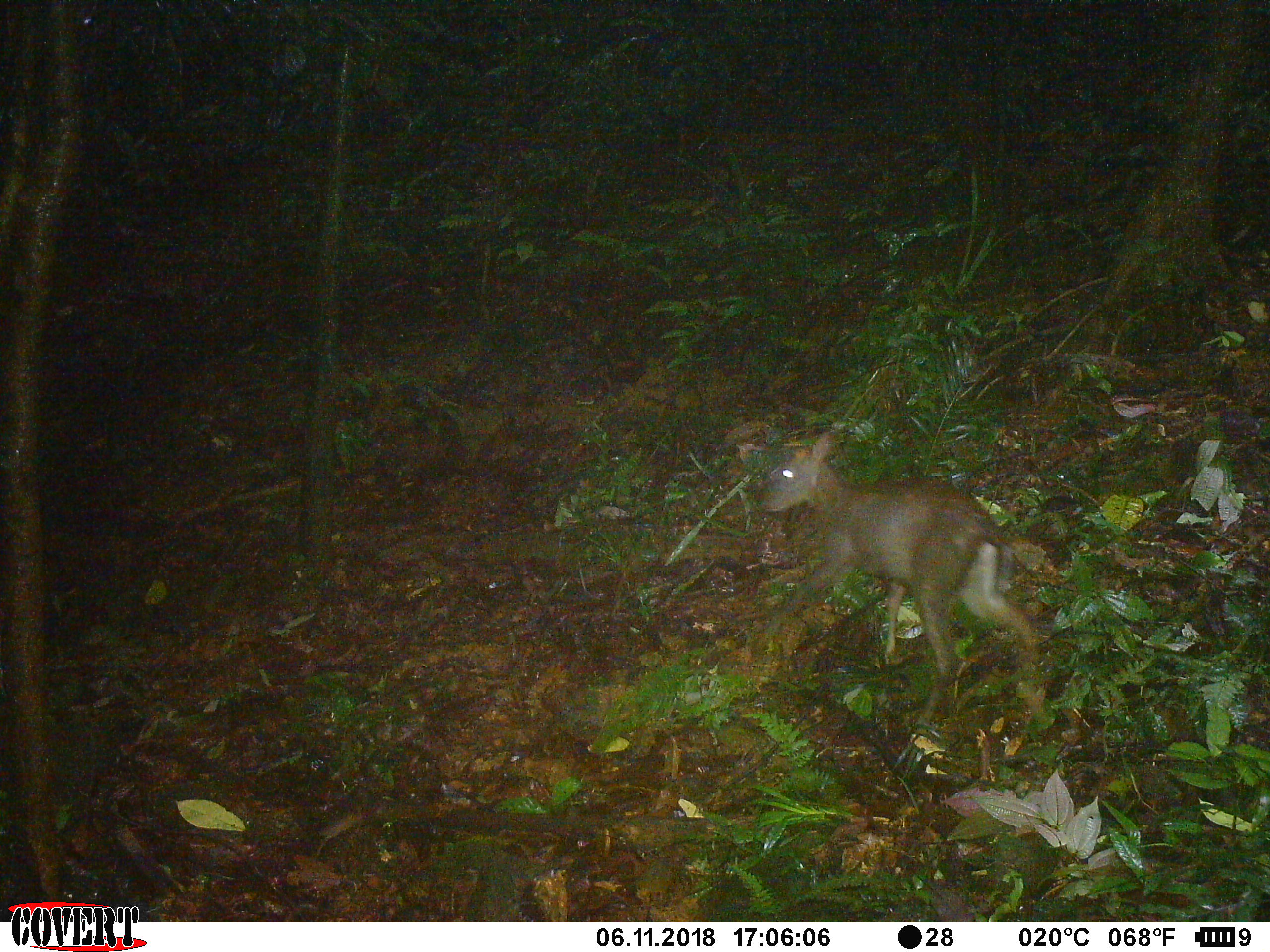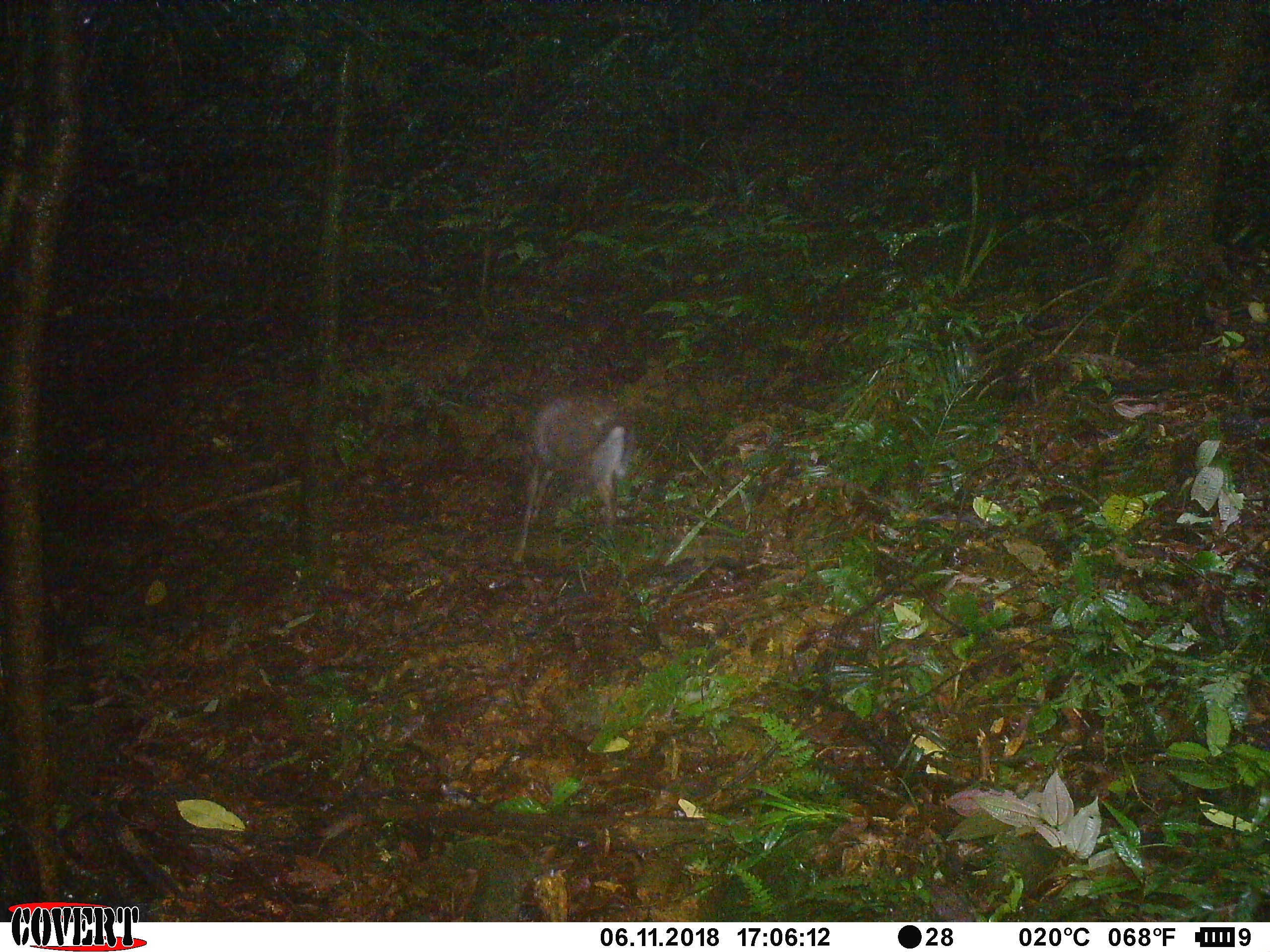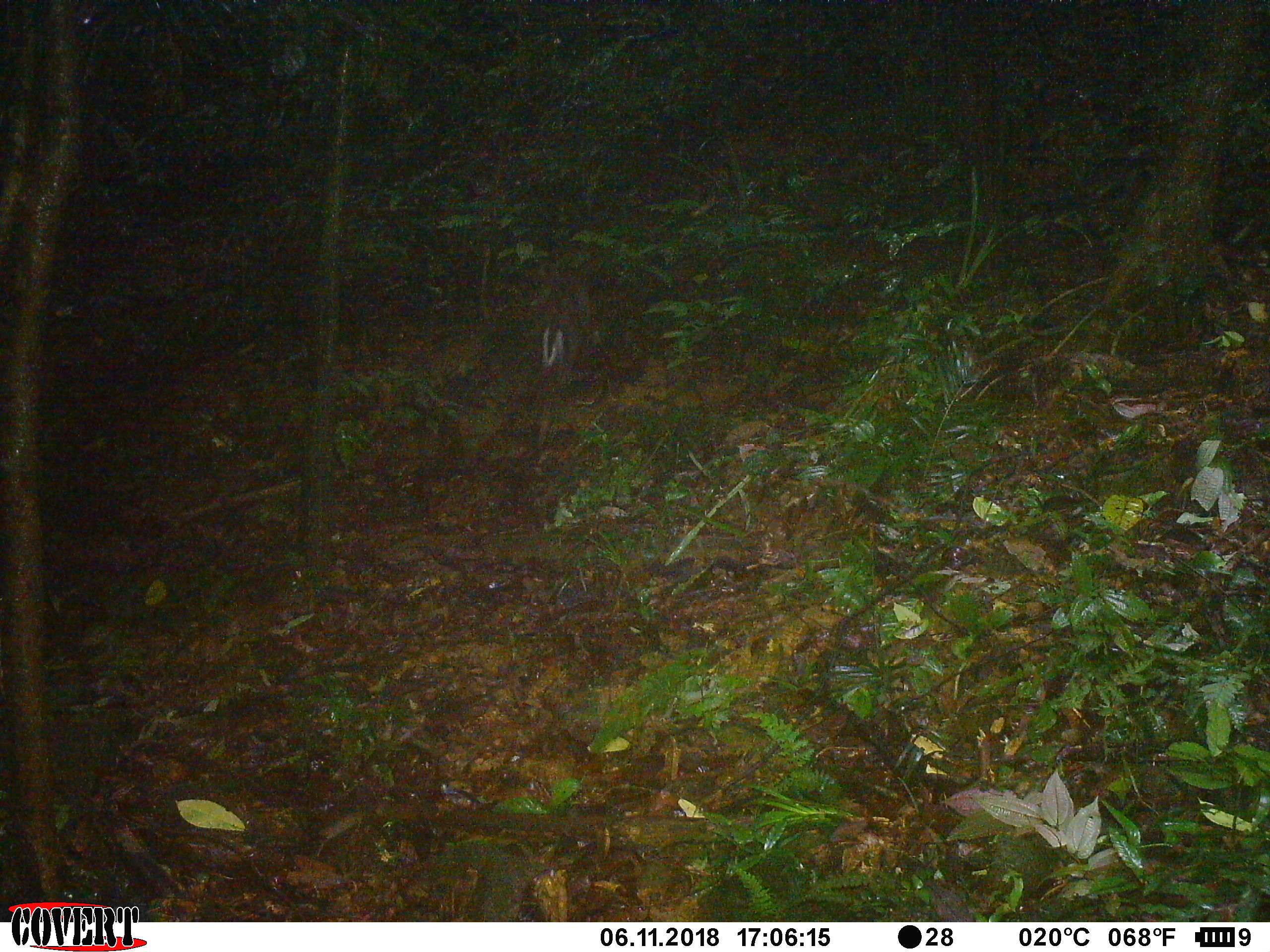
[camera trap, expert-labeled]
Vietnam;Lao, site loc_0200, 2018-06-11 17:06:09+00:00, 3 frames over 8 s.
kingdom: Animalia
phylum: Chordata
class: Mammalia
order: Artiodactyla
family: Cervidae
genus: Muntiacus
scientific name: Muntiacus rooseveltorum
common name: roosevelt's muntjac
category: roosevelts muntjac group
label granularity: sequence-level